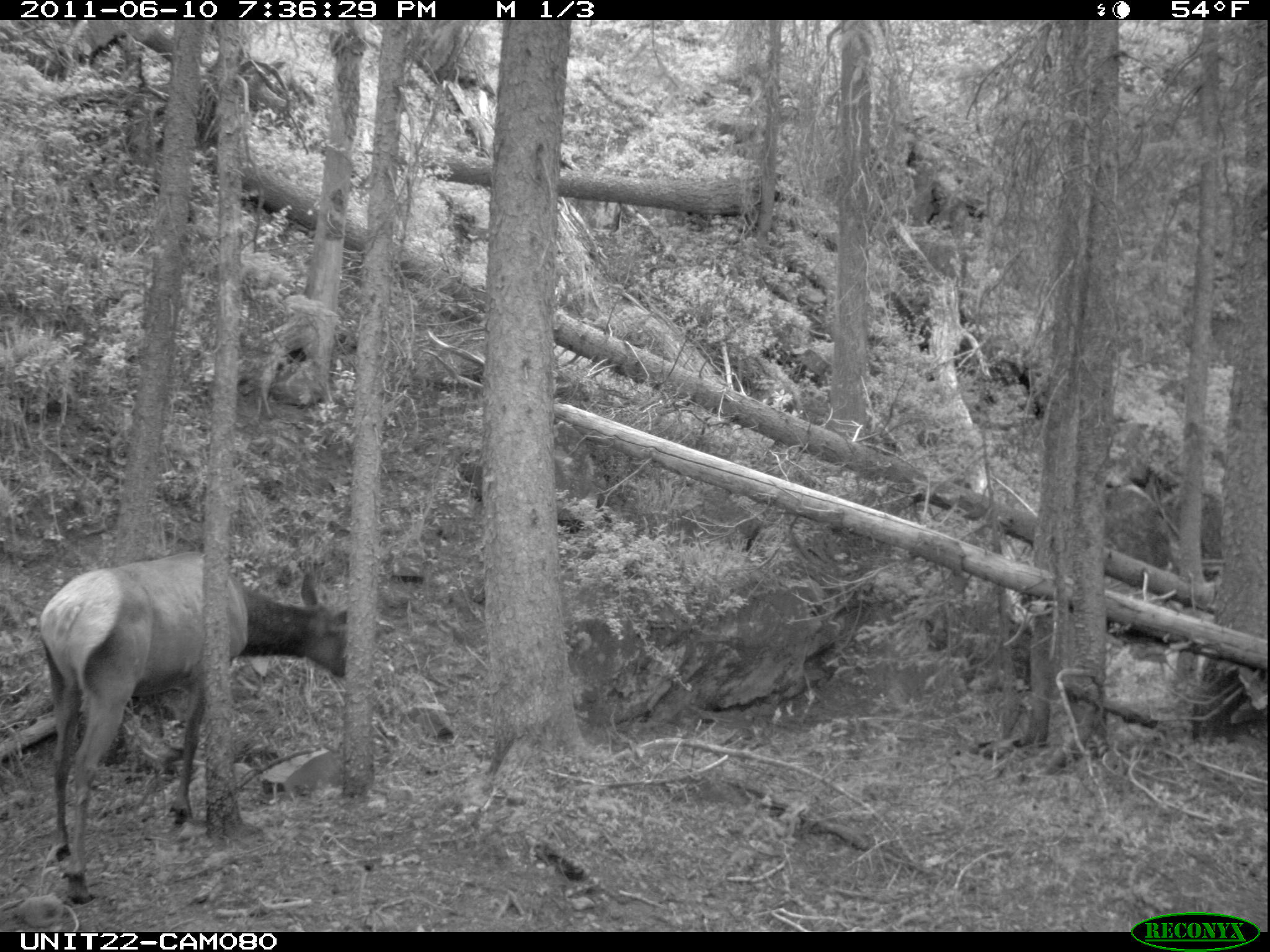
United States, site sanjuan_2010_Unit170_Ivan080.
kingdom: Animalia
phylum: Chordata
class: Mammalia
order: Artiodactyla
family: Cervidae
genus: Cervus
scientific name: Cervus elaphus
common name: red deer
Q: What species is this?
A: Cervus elaphus (red deer).